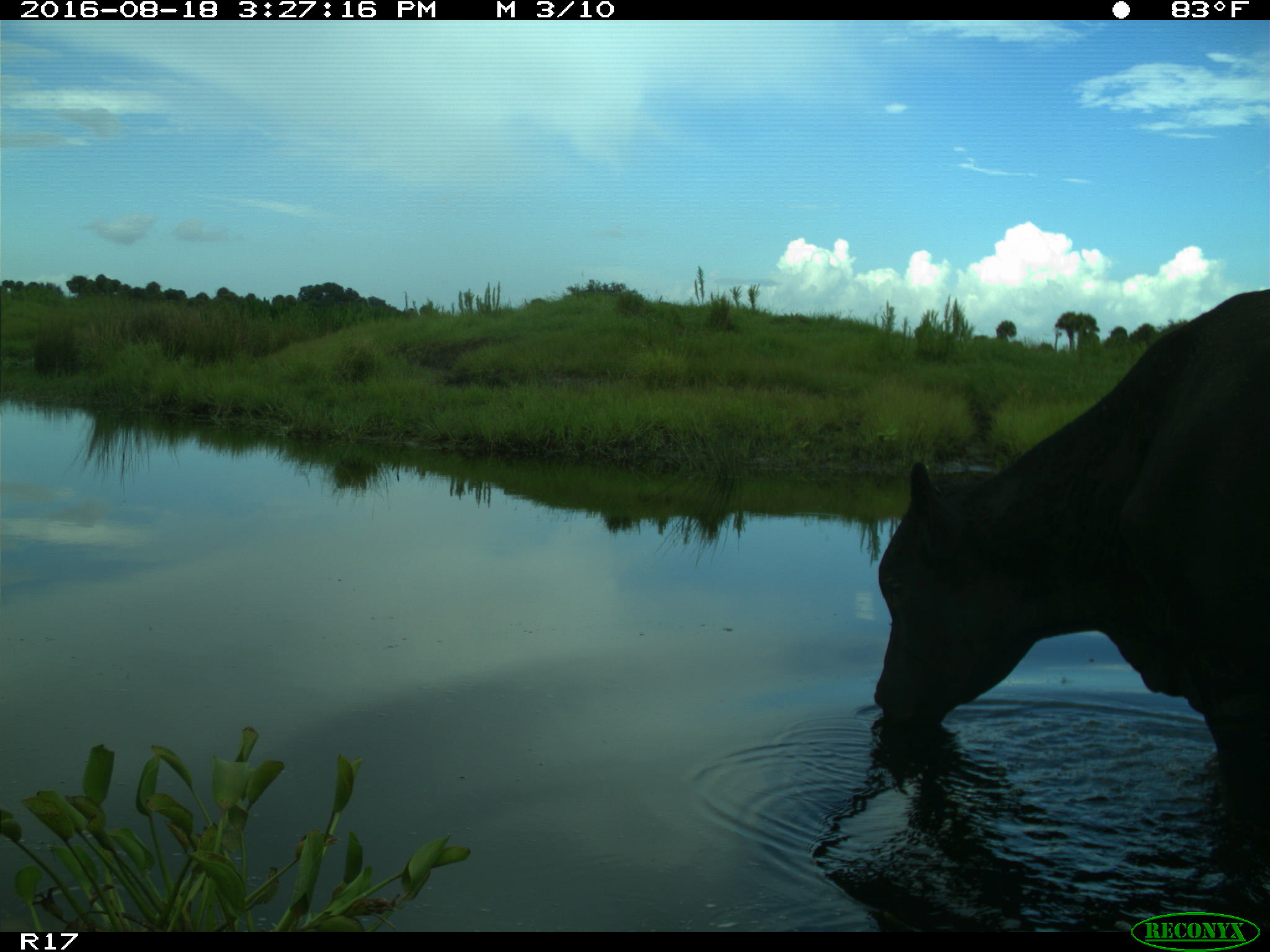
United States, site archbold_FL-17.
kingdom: Animalia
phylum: Chordata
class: Mammalia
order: Artiodactyla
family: Bovidae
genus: Bos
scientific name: Bos taurus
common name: domestic cow